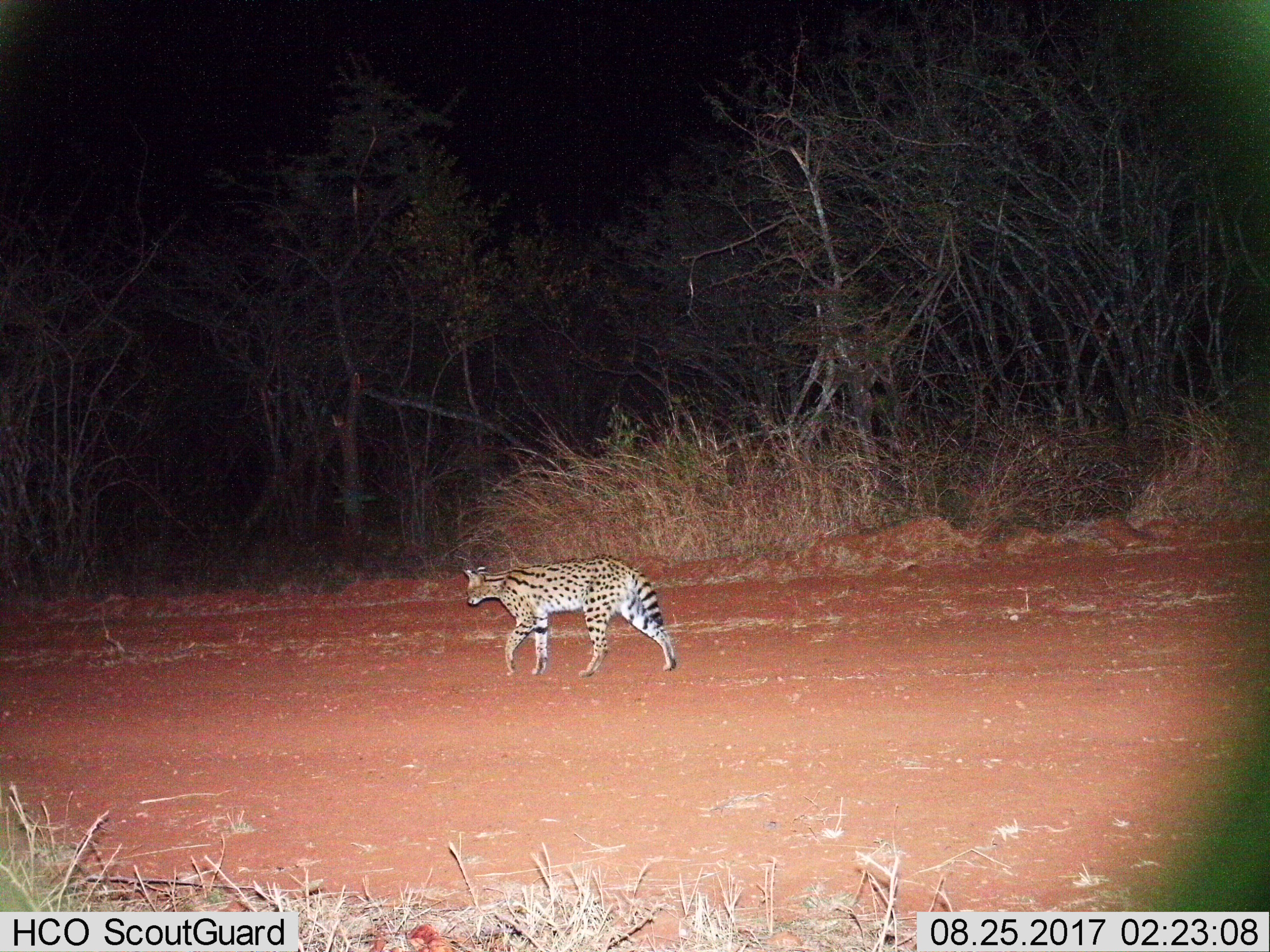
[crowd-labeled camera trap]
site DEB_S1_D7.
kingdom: Animalia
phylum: Chordata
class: Mammalia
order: Carnivora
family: Felidae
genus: Leptailurus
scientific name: Leptailurus serval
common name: serval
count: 1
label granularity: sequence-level